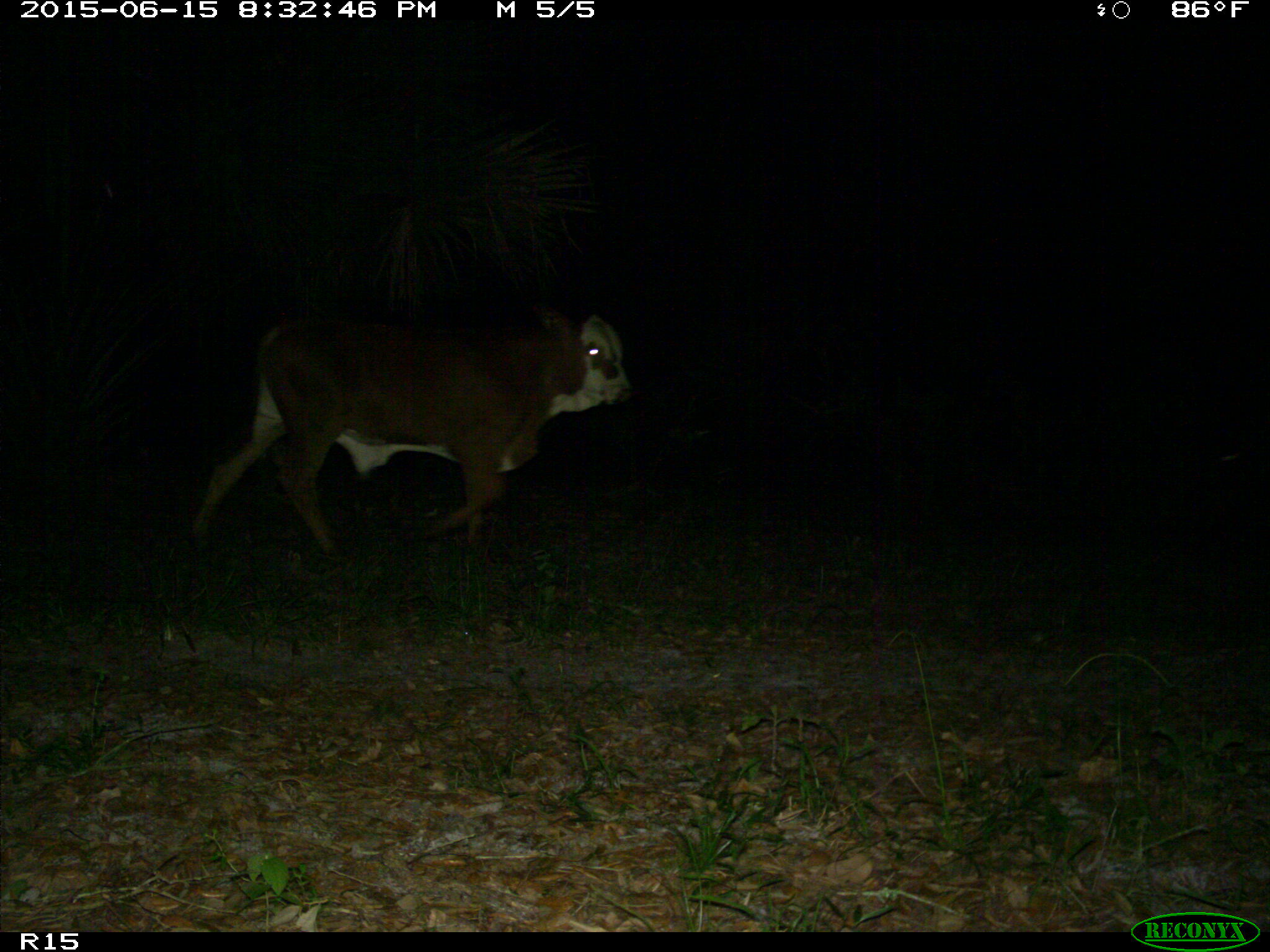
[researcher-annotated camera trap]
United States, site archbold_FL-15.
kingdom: Animalia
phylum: Chordata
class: Mammalia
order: Artiodactyla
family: Bovidae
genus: Bos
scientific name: Bos taurus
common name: domestic cow